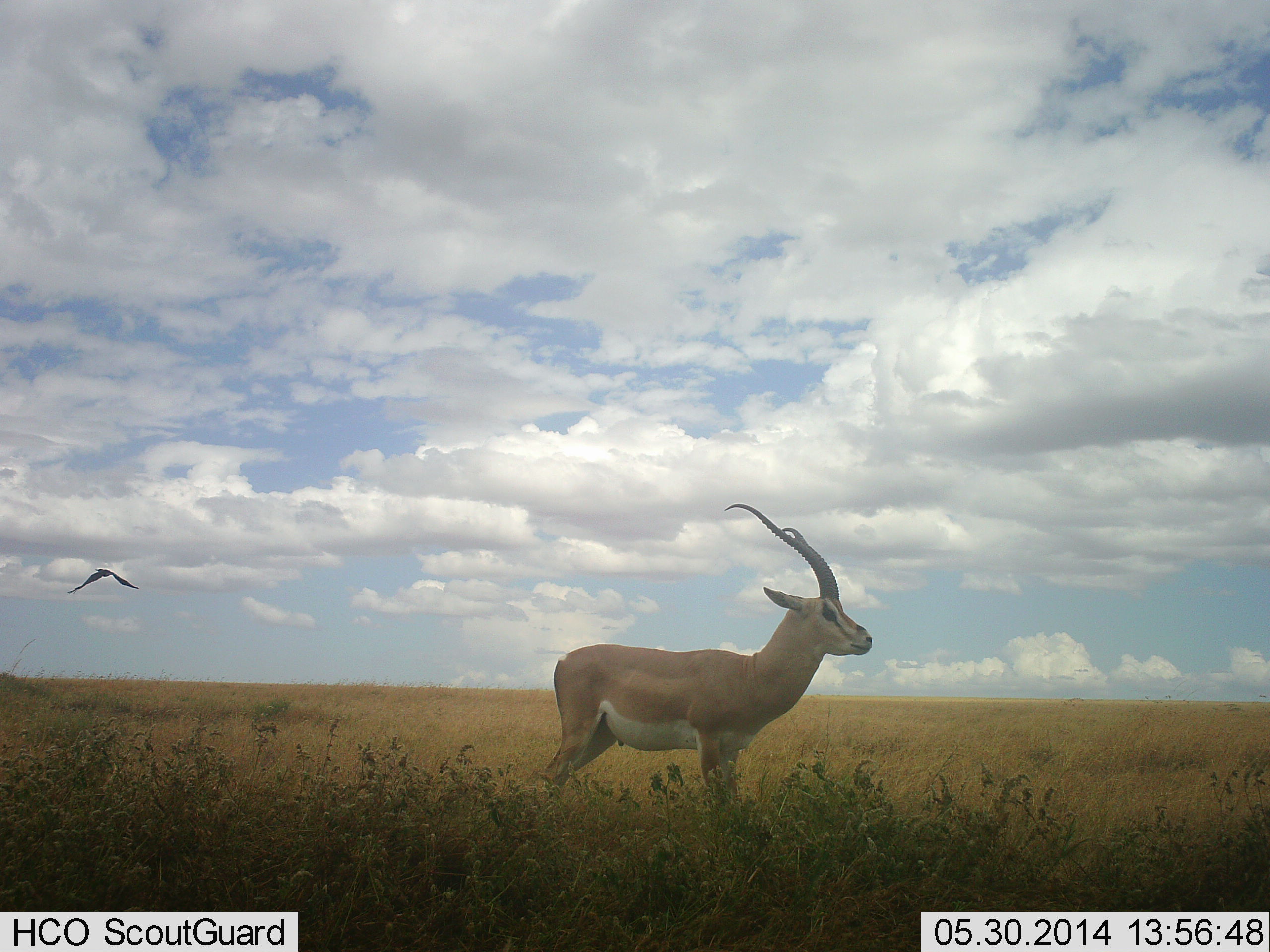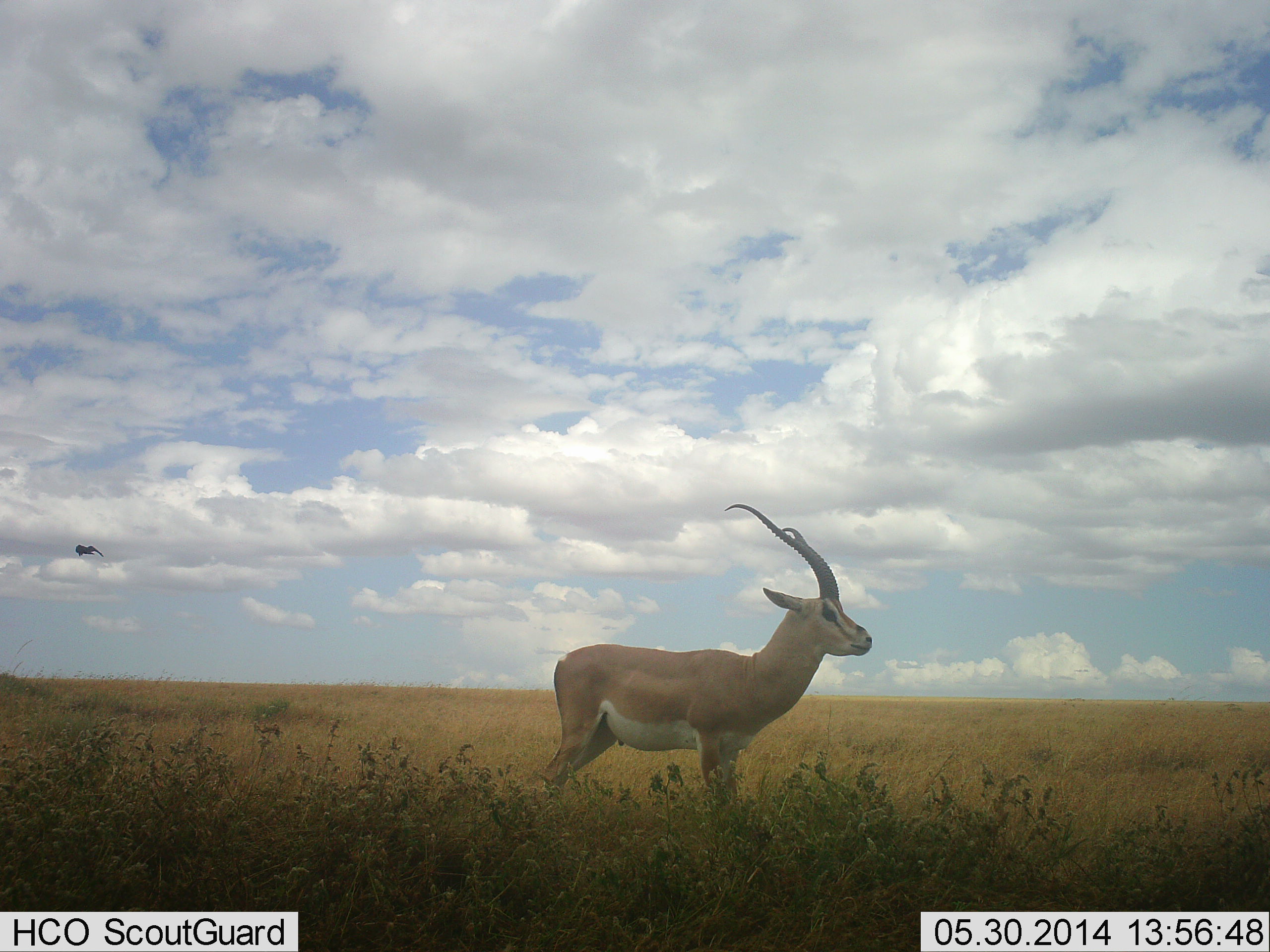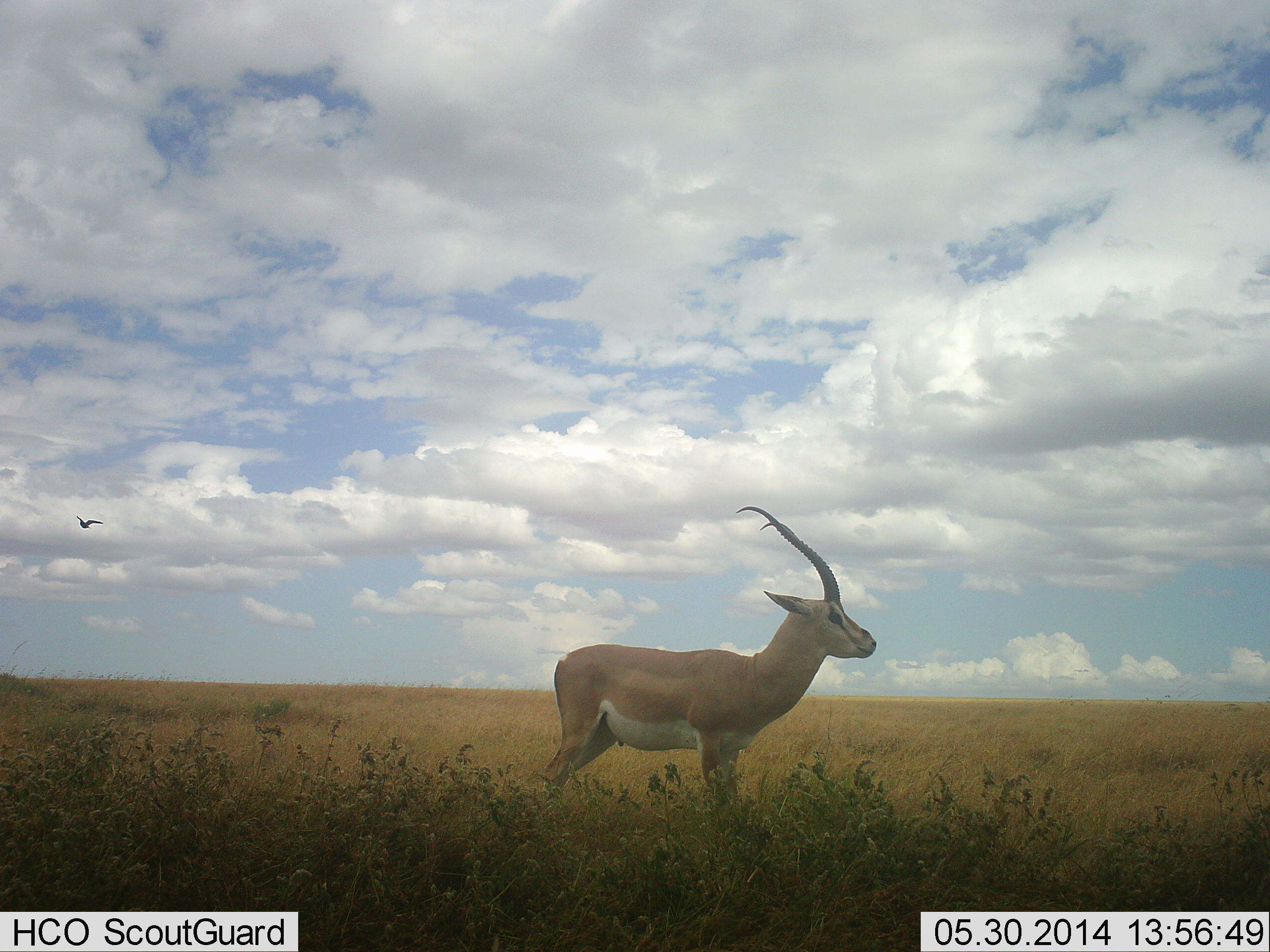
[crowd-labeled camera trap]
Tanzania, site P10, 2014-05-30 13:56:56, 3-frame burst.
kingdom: Animalia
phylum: Chordata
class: Mammalia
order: Artiodactyla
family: Bovidae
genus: Nanger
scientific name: Nanger granti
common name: grant's gazelle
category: gazellegrants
Gazellegrants (grant's gazelle) (Nanger granti), count 1. Behavior (volunteer vote fractions): standing 100%, resting 0%, moving 0%, interacting 0%. Young present (vote fraction): 0%. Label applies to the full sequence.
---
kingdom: Animalia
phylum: Chordata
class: Aves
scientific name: Aves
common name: bird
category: otherbird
Otherbird (bird) (Aves), count 1. Behavior (volunteer vote fractions): standing 0%, resting 0%, moving 100%, interacting 0%. Young present (vote fraction): 0%. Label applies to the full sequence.